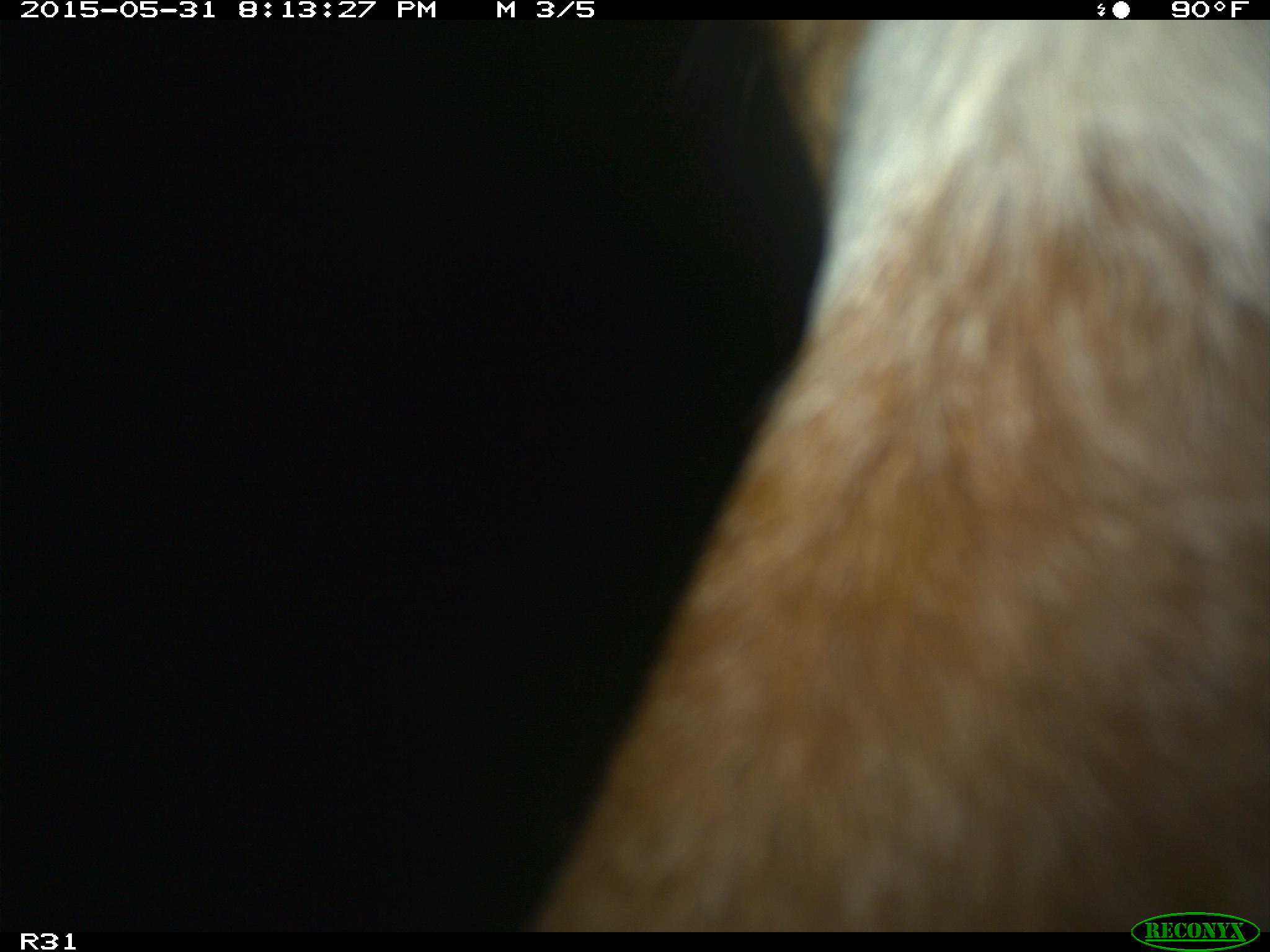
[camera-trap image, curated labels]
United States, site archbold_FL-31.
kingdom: Animalia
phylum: Chordata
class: Mammalia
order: Artiodactyla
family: Bovidae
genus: Bos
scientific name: Bos taurus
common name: domestic cow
Bos taurus (domestic cow).